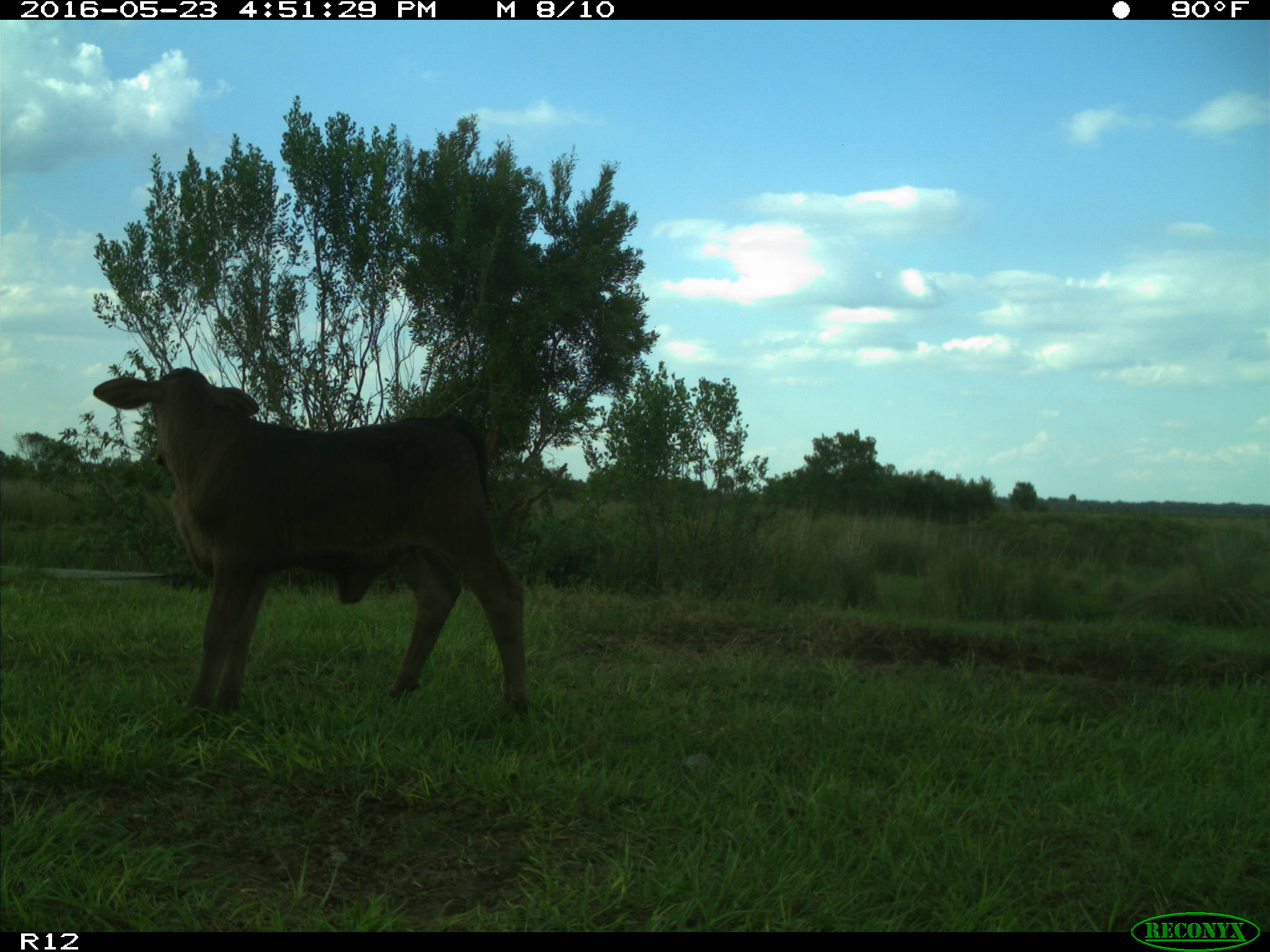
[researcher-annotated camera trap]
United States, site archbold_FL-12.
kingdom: Animalia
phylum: Chordata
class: Mammalia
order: Artiodactyla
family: Bovidae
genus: Bos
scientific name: Bos taurus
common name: domestic cow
Bos taurus (domestic cow).